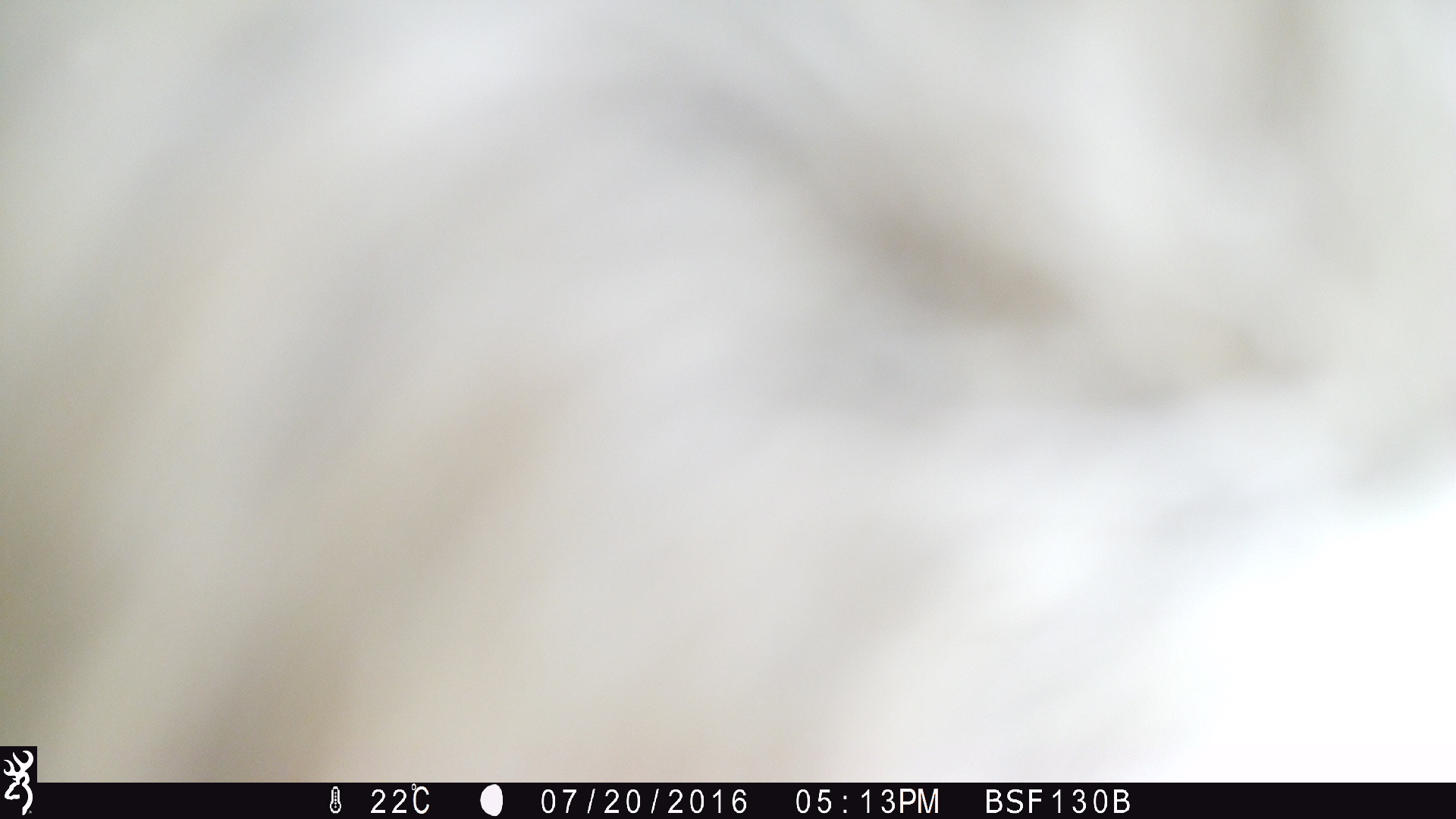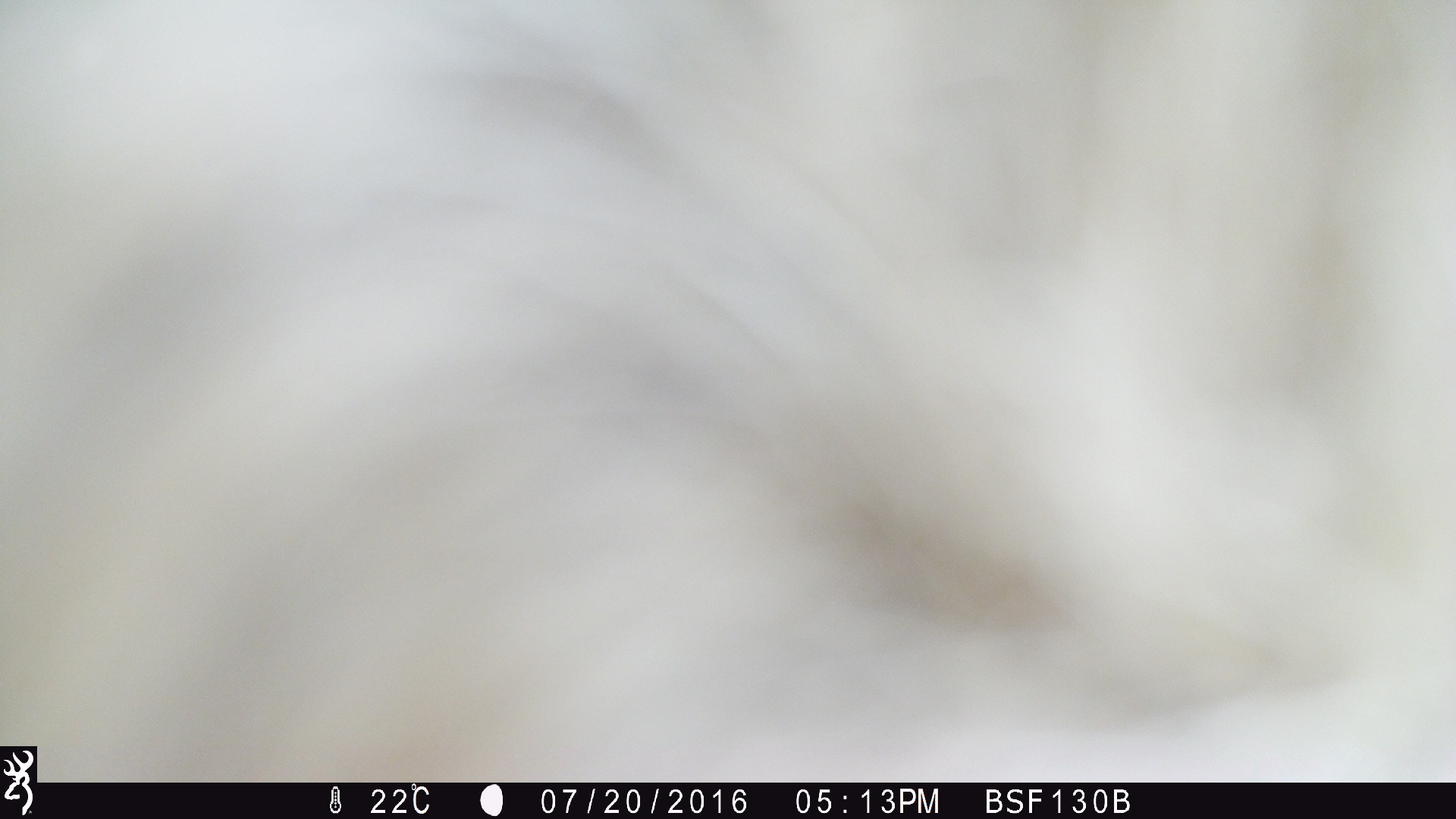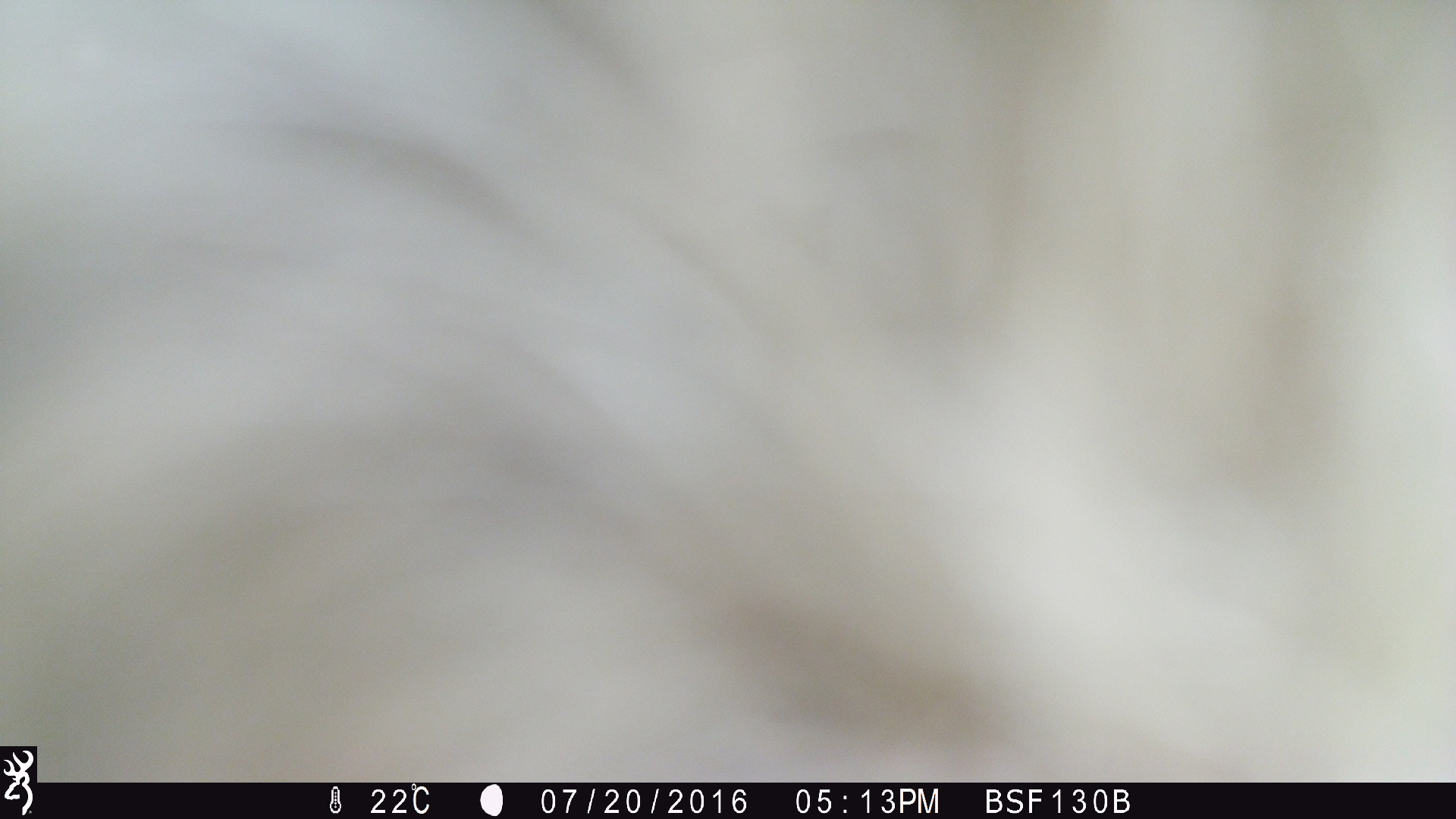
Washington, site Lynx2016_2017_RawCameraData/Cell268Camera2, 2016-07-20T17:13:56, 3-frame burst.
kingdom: Animalia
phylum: Chordata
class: Mammalia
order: Artiodactyla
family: Bovidae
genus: Bos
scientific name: Bos taurus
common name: domestic cattle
Domestic cattle (Bos taurus). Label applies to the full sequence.